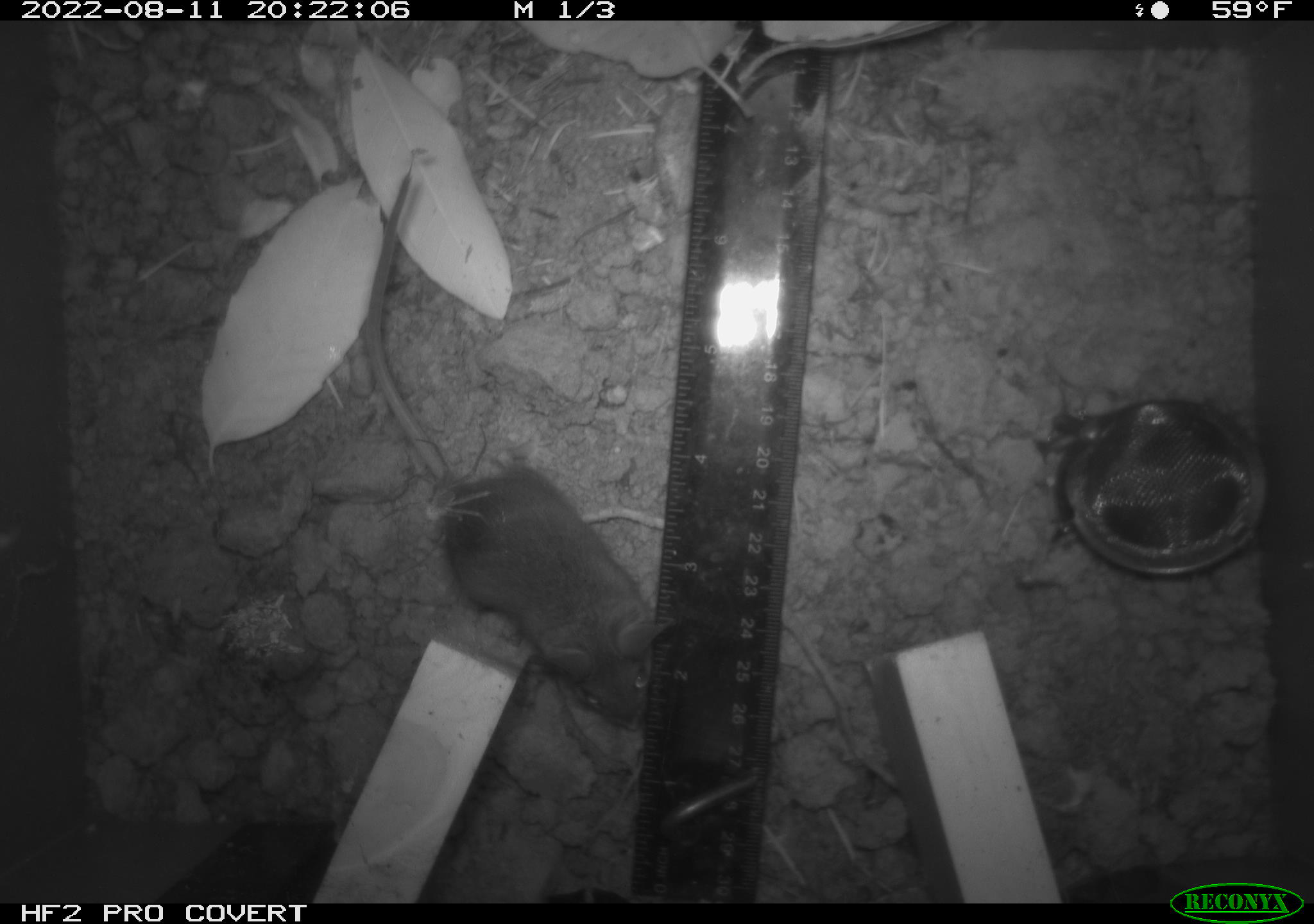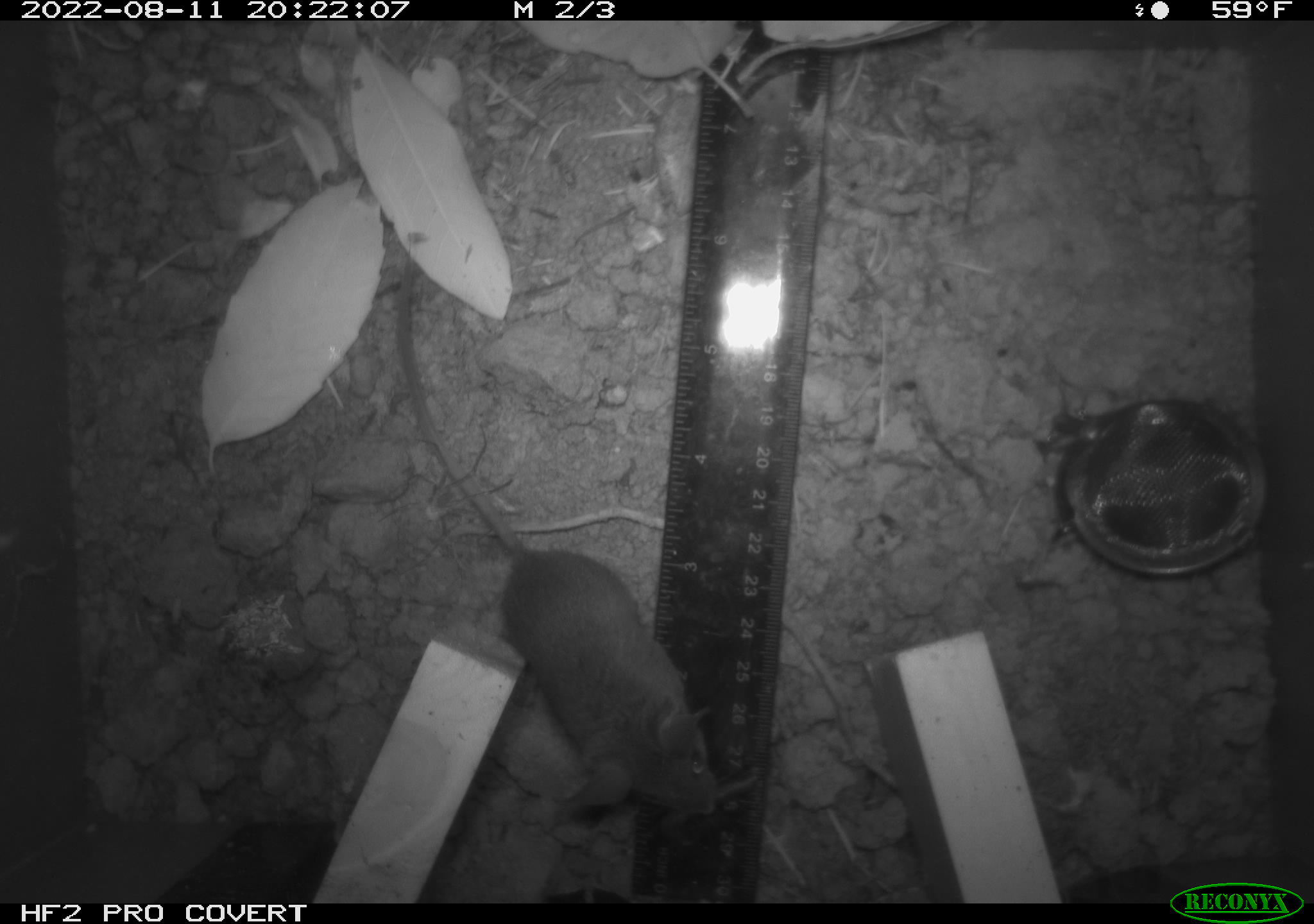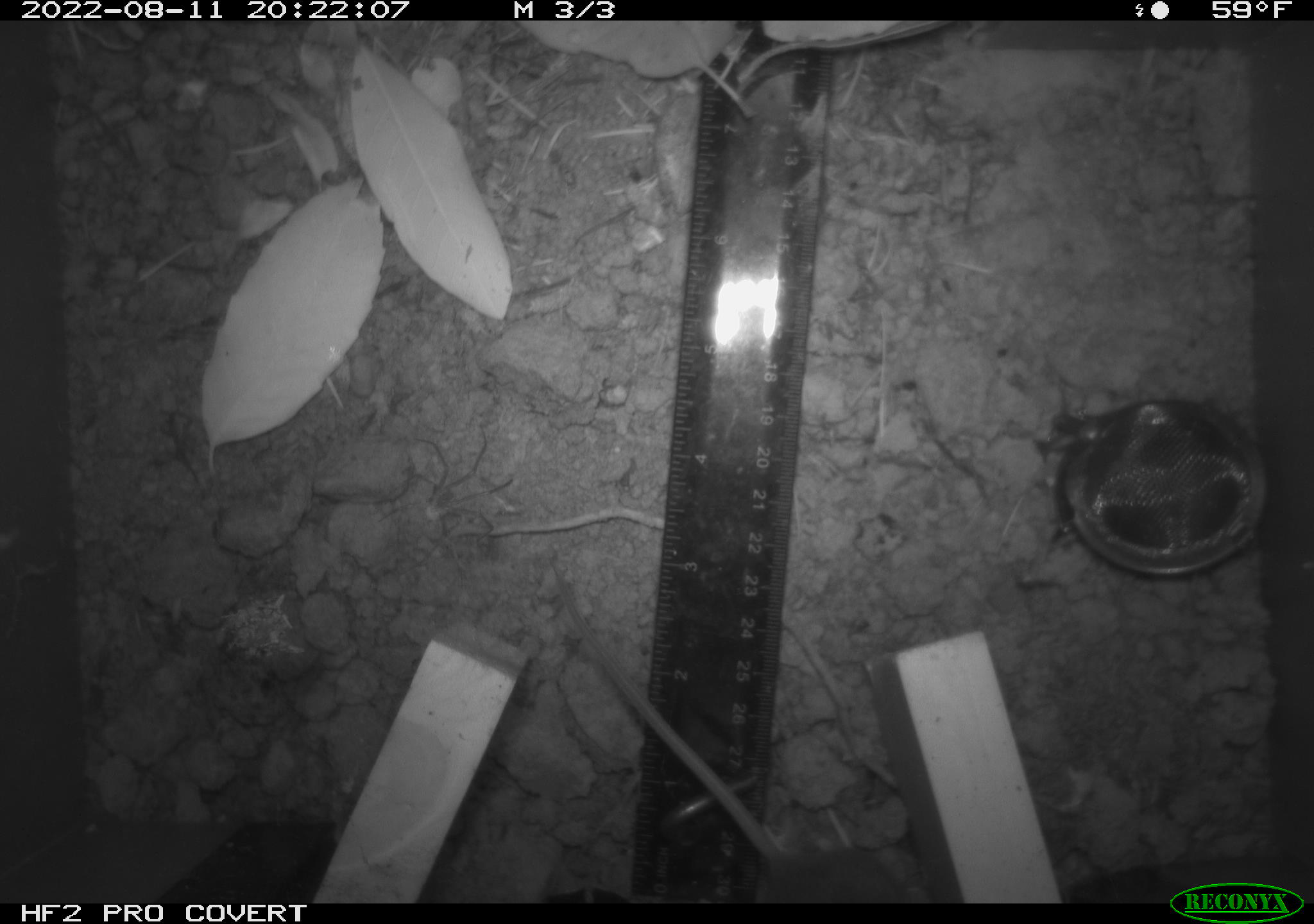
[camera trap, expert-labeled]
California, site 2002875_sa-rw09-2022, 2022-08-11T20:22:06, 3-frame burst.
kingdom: Animalia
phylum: Chordata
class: Mammalia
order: Rodentia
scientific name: Rodentia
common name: rodent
Rodent (Rodentia).